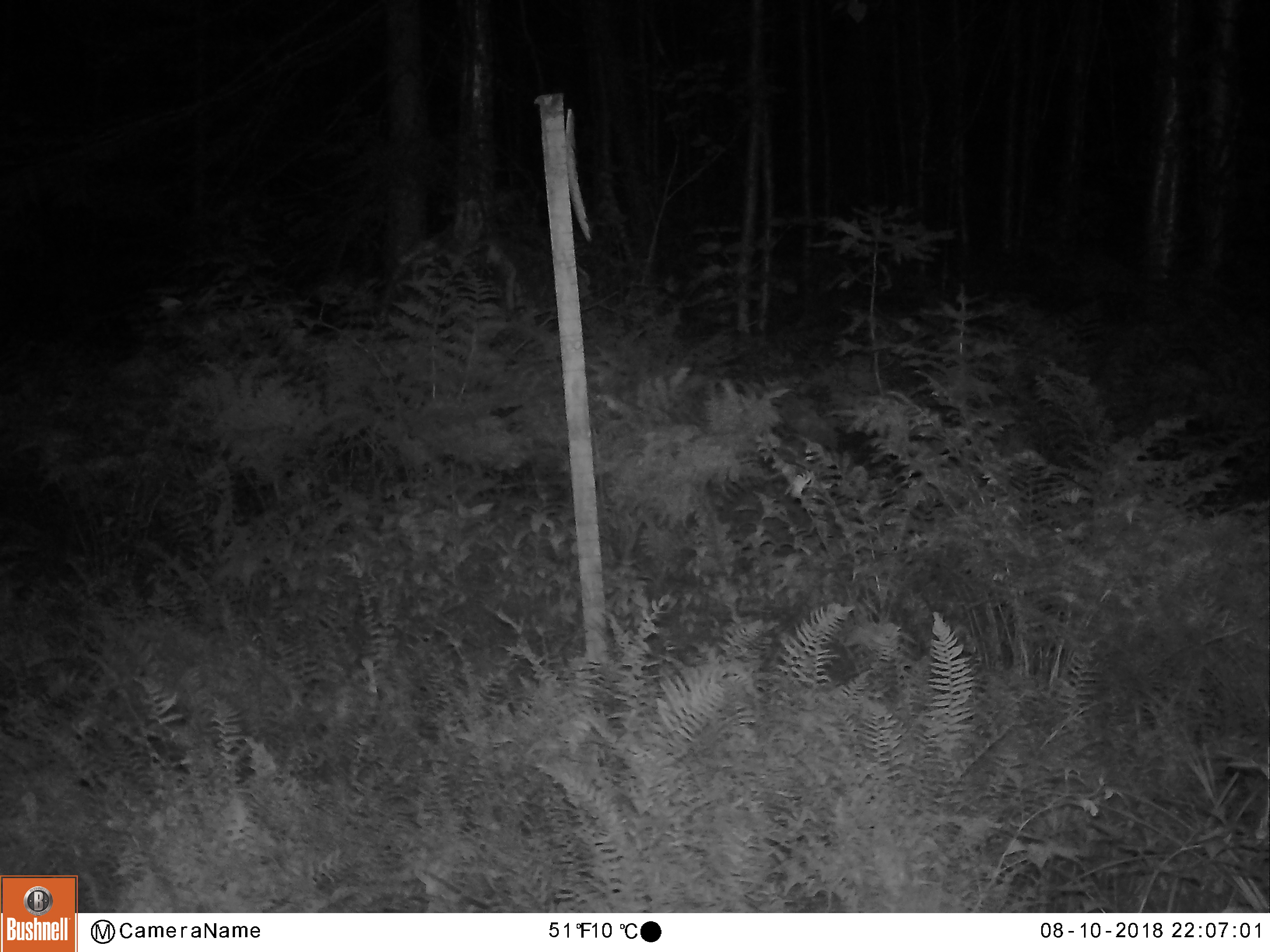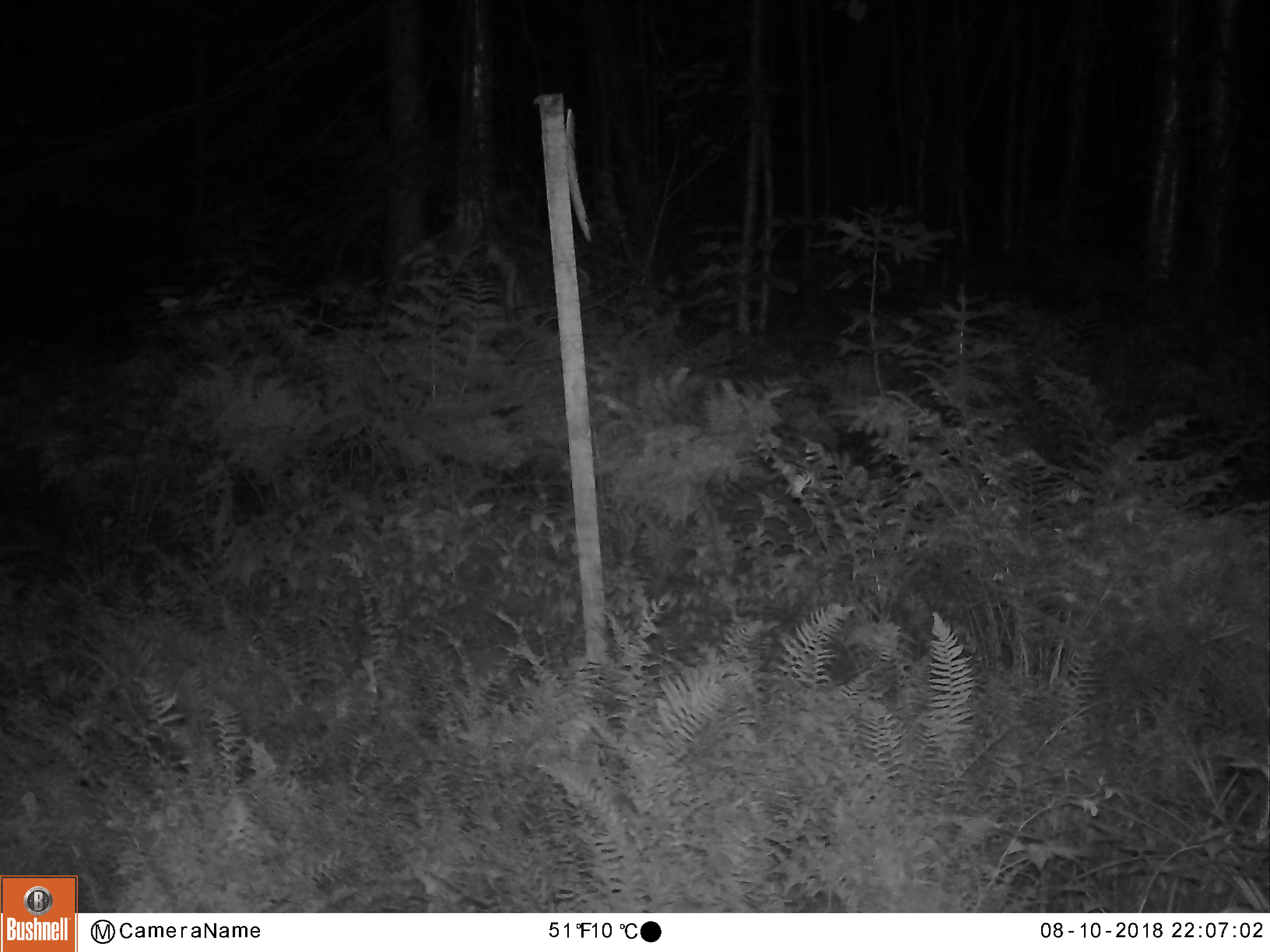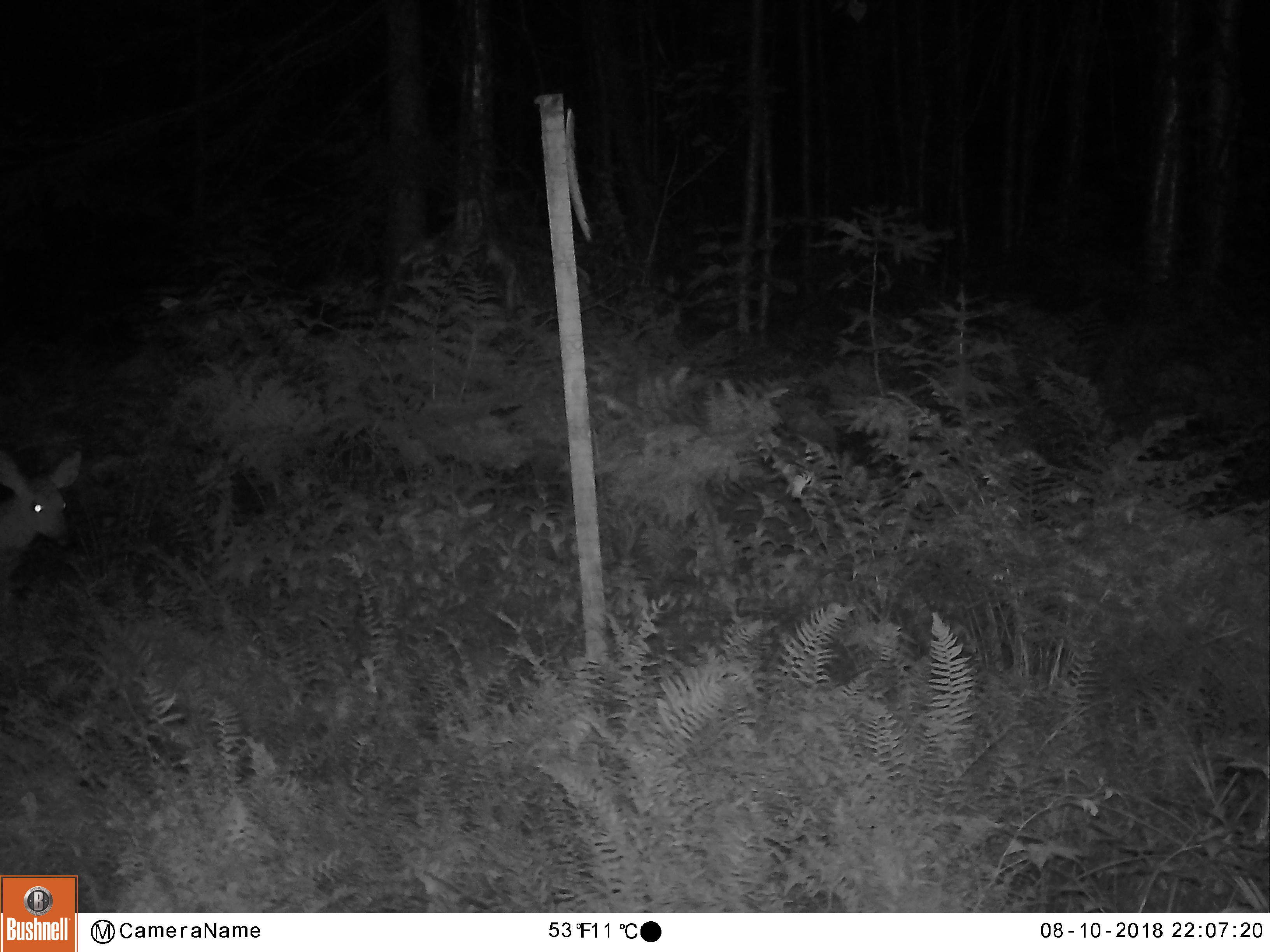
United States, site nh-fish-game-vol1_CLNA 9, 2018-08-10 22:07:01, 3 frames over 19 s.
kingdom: Animalia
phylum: Chordata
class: Mammalia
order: Artiodactyla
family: Cervidae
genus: Odocoileus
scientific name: Odocoileus virginianus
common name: white-tailed deer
White-tailed deer (Odocoileus virginianus).